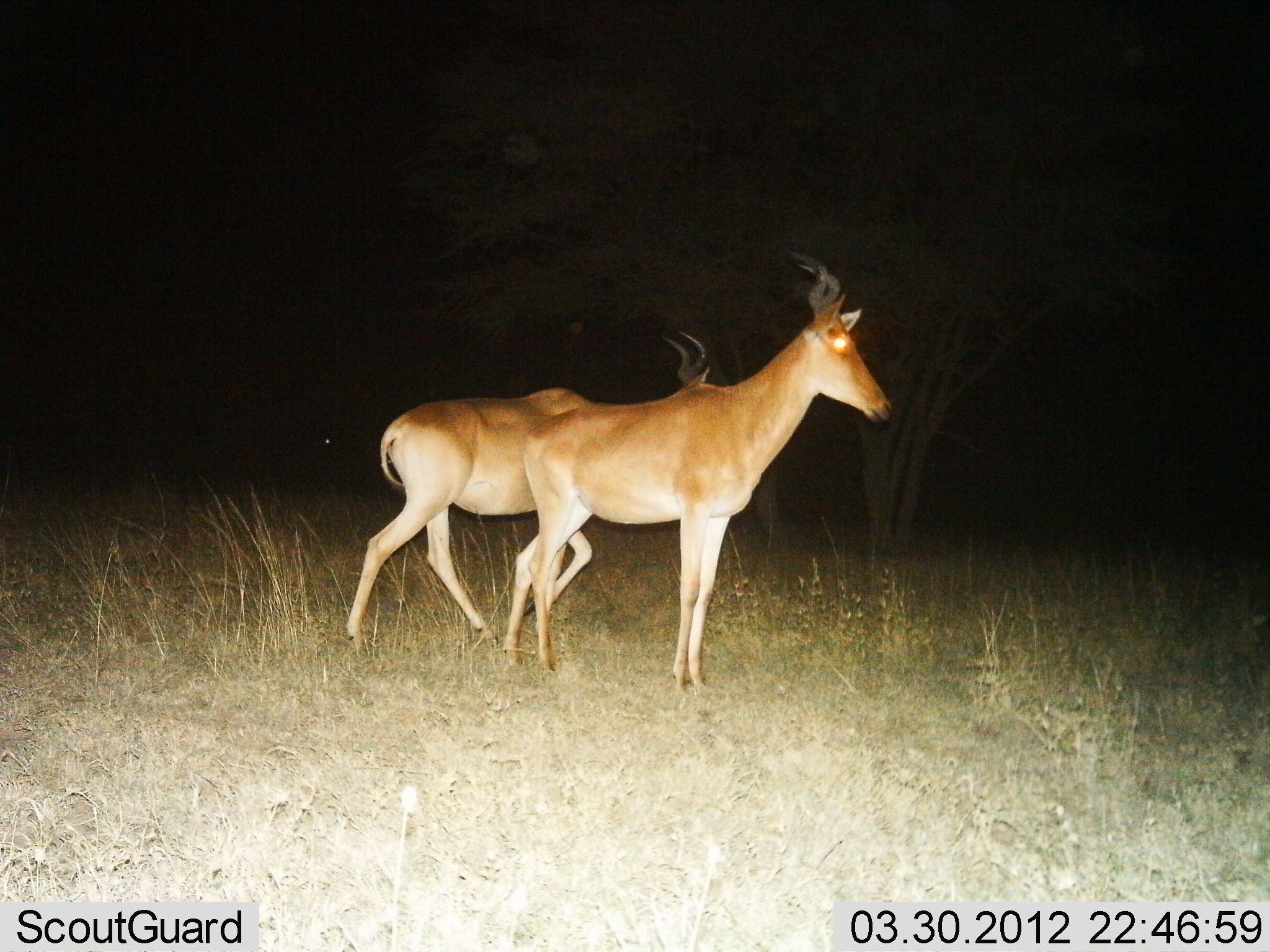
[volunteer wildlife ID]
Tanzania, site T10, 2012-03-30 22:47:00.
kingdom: Animalia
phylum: Chordata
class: Mammalia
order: Artiodactyla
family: Bovidae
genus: Alcelaphus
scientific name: Alcelaphus buselaphus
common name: hartebeest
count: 2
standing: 80%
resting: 4%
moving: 24%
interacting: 0%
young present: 0%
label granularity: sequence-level